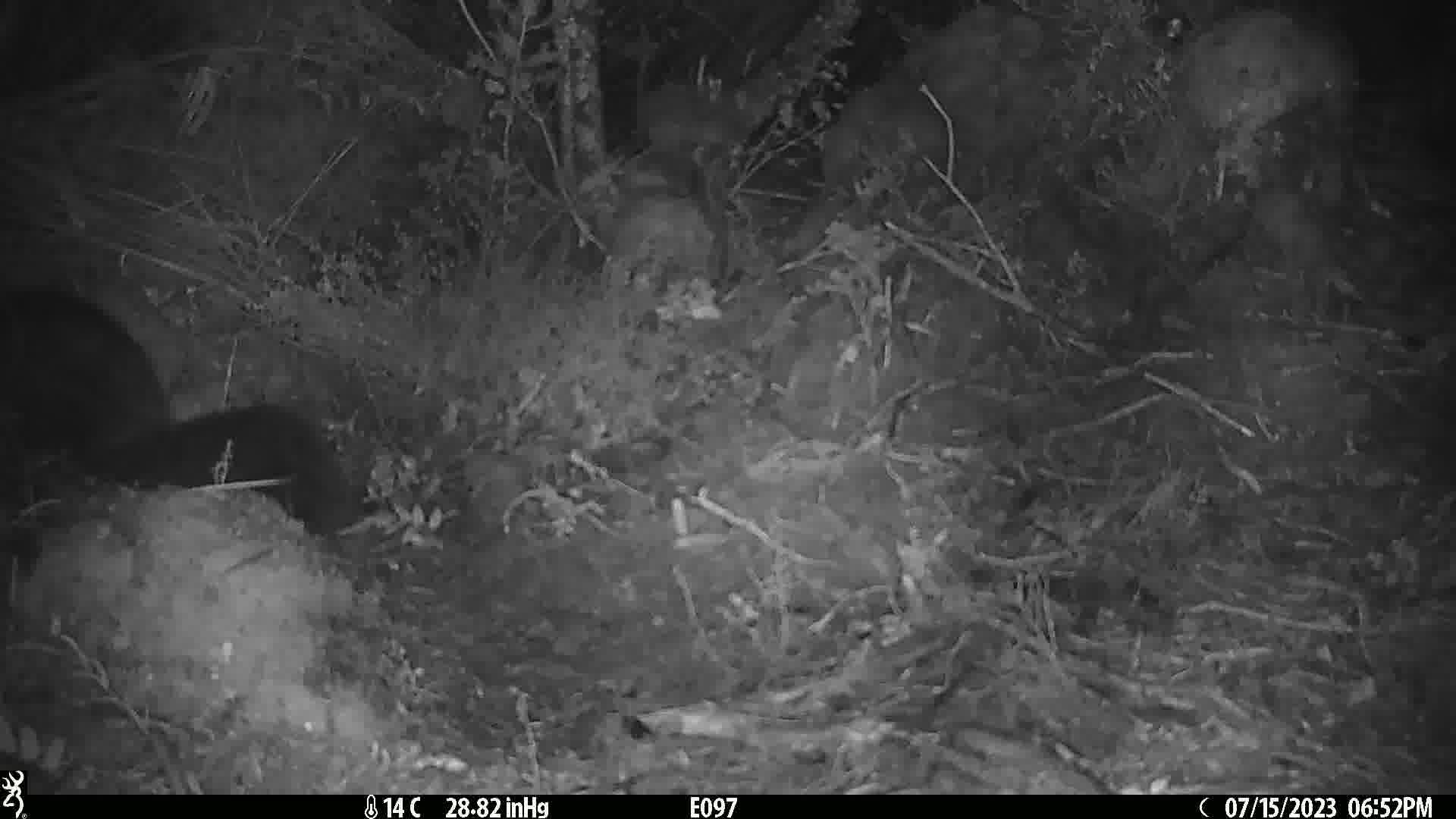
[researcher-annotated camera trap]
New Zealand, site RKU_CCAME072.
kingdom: Animalia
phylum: Chordata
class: Mammalia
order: Diprotodontia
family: Phalangeridae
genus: Trichosurus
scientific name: Trichosurus vulpecula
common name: common brushtail possum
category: possum